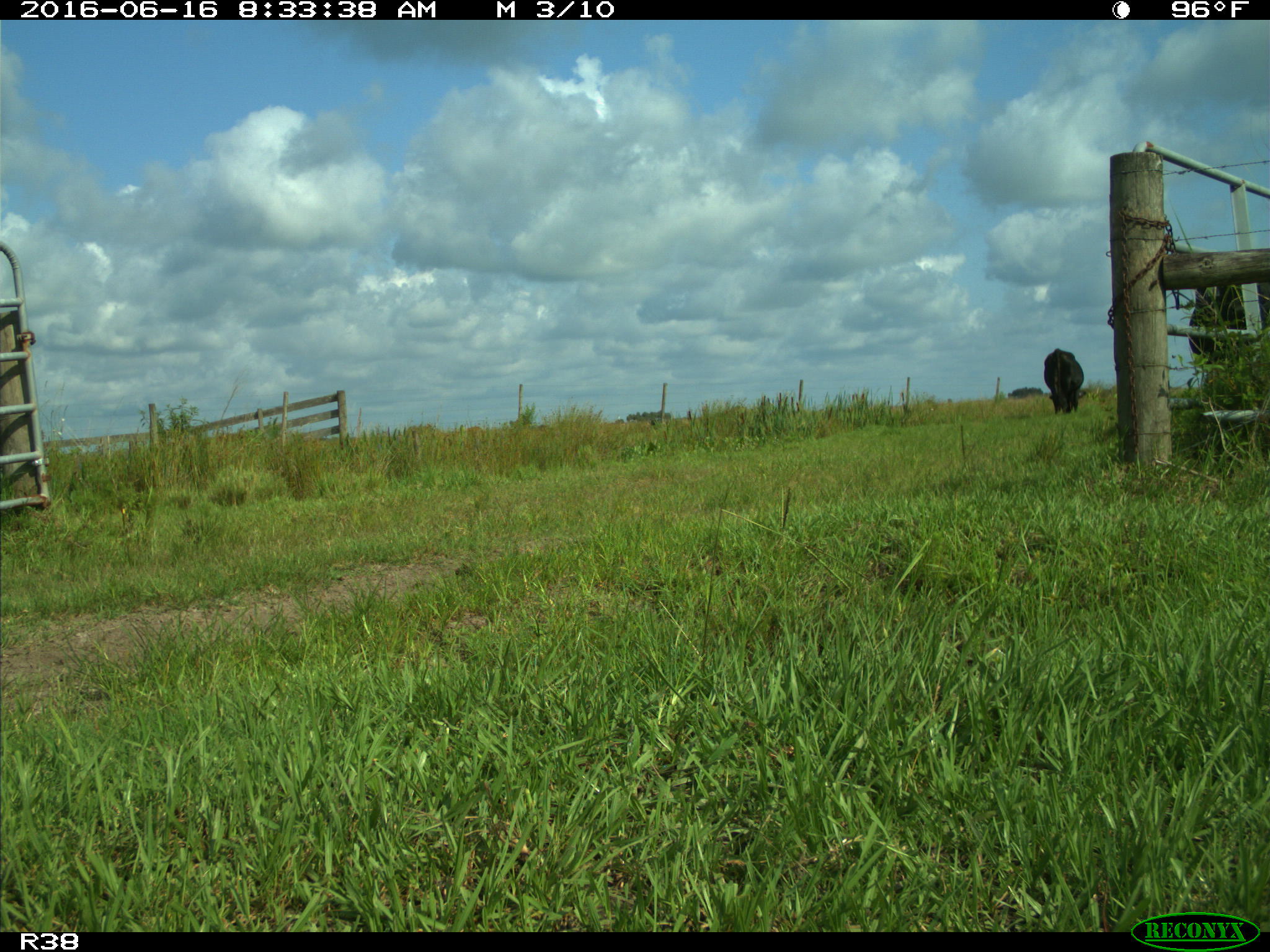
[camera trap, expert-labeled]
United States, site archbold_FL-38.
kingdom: Animalia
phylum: Chordata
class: Mammalia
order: Artiodactyla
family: Bovidae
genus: Bos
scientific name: Bos taurus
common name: domestic cow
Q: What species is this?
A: Bos taurus (domestic cow).